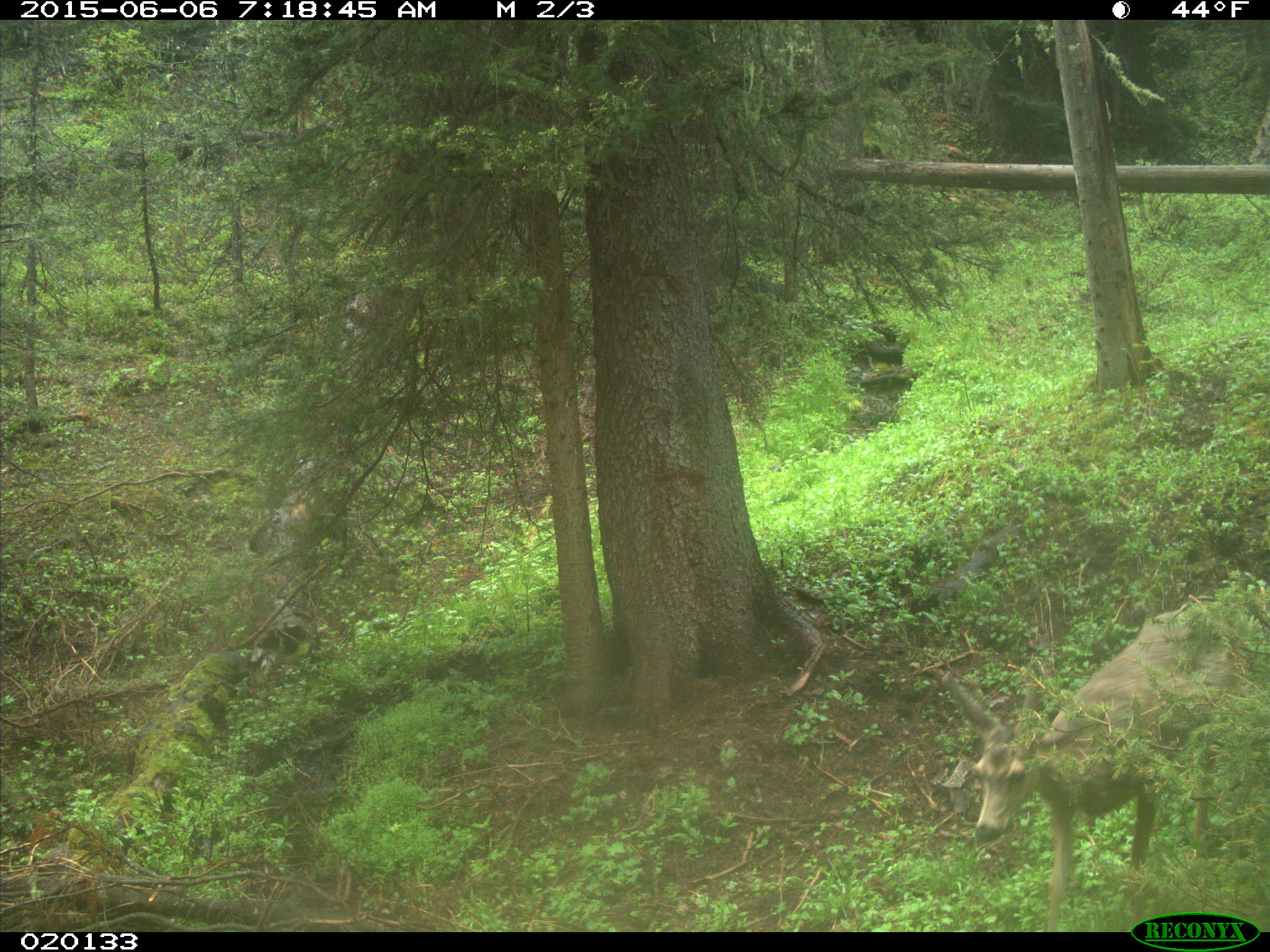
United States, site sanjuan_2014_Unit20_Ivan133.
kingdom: Animalia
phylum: Chordata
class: Mammalia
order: Artiodactyla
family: Cervidae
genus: Odocoileus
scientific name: Odocoileus hemionus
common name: mule deer